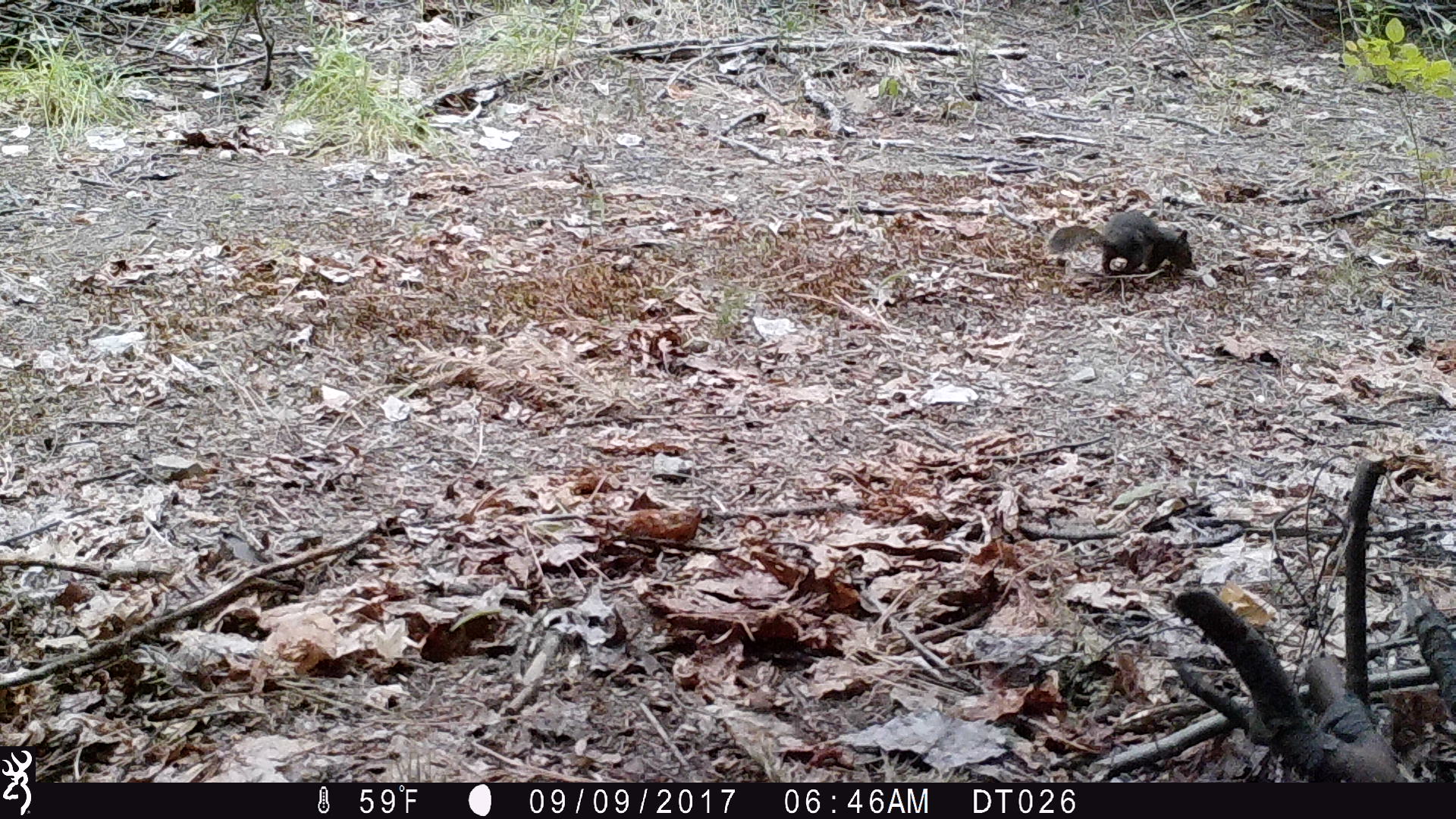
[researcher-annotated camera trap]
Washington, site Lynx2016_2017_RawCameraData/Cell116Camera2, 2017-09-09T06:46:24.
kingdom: Animalia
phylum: Chordata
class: Mammalia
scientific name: Mammalia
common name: small mammal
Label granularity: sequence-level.